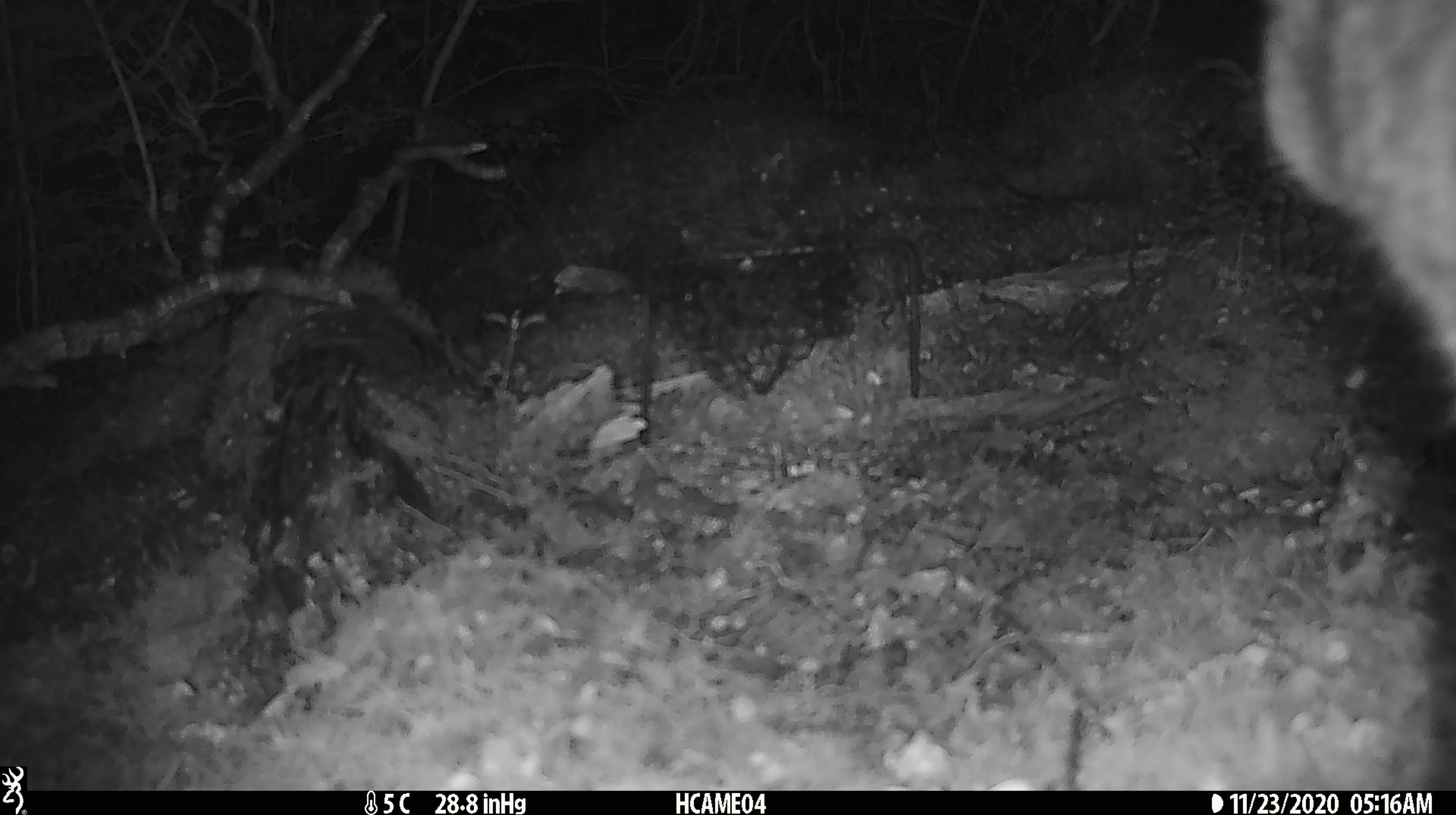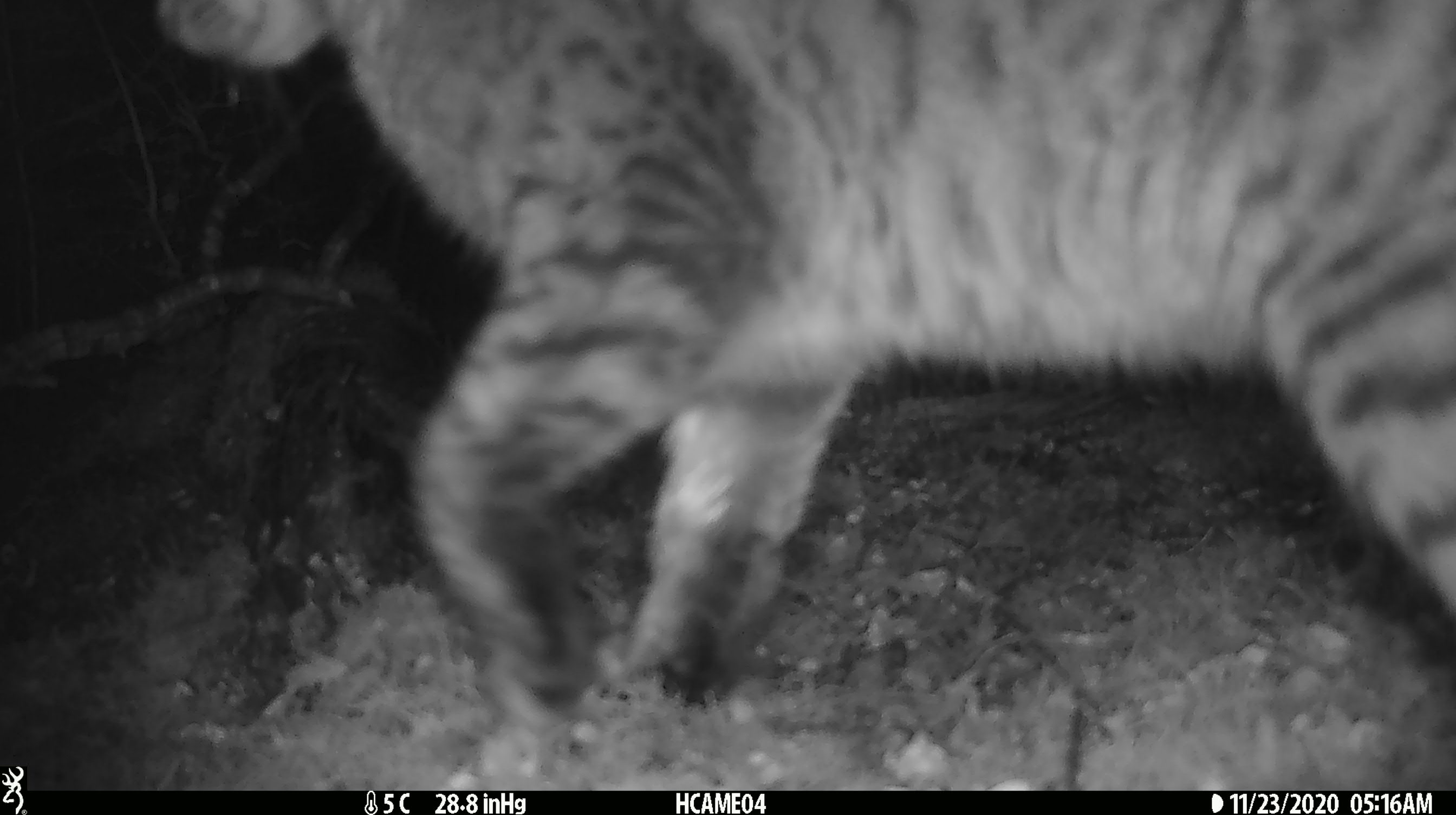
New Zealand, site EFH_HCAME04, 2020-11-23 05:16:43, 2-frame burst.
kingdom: Animalia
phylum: Chordata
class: Mammalia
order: Carnivora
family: Felidae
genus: Felis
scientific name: Felis catus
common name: domestic cat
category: cat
Cat (domestic cat) (Felis catus).